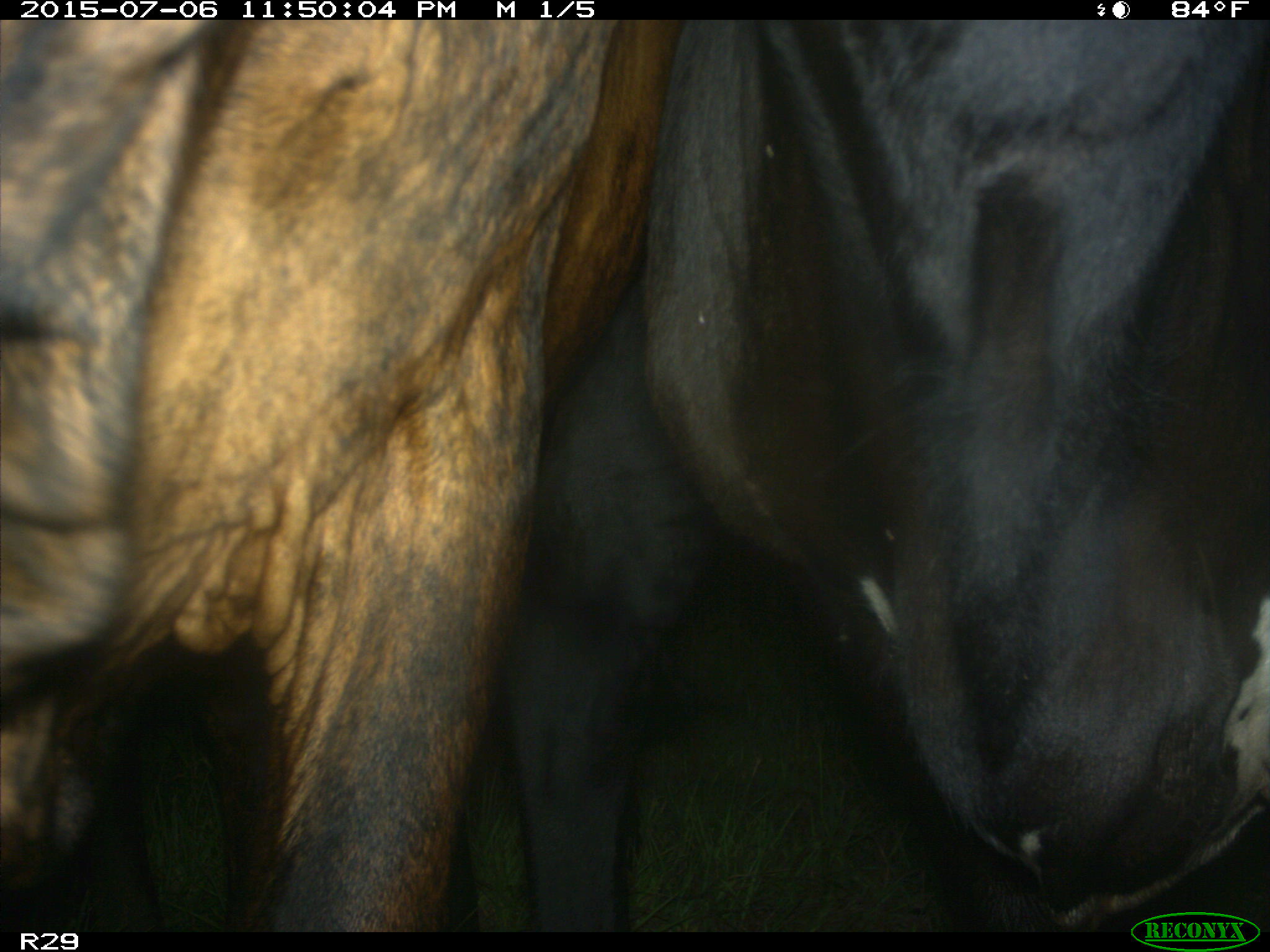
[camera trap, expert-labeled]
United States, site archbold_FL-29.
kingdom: Animalia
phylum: Chordata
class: Mammalia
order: Artiodactyla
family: Bovidae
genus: Bos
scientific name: Bos taurus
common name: domestic cow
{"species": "Bos taurus (domestic cow)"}